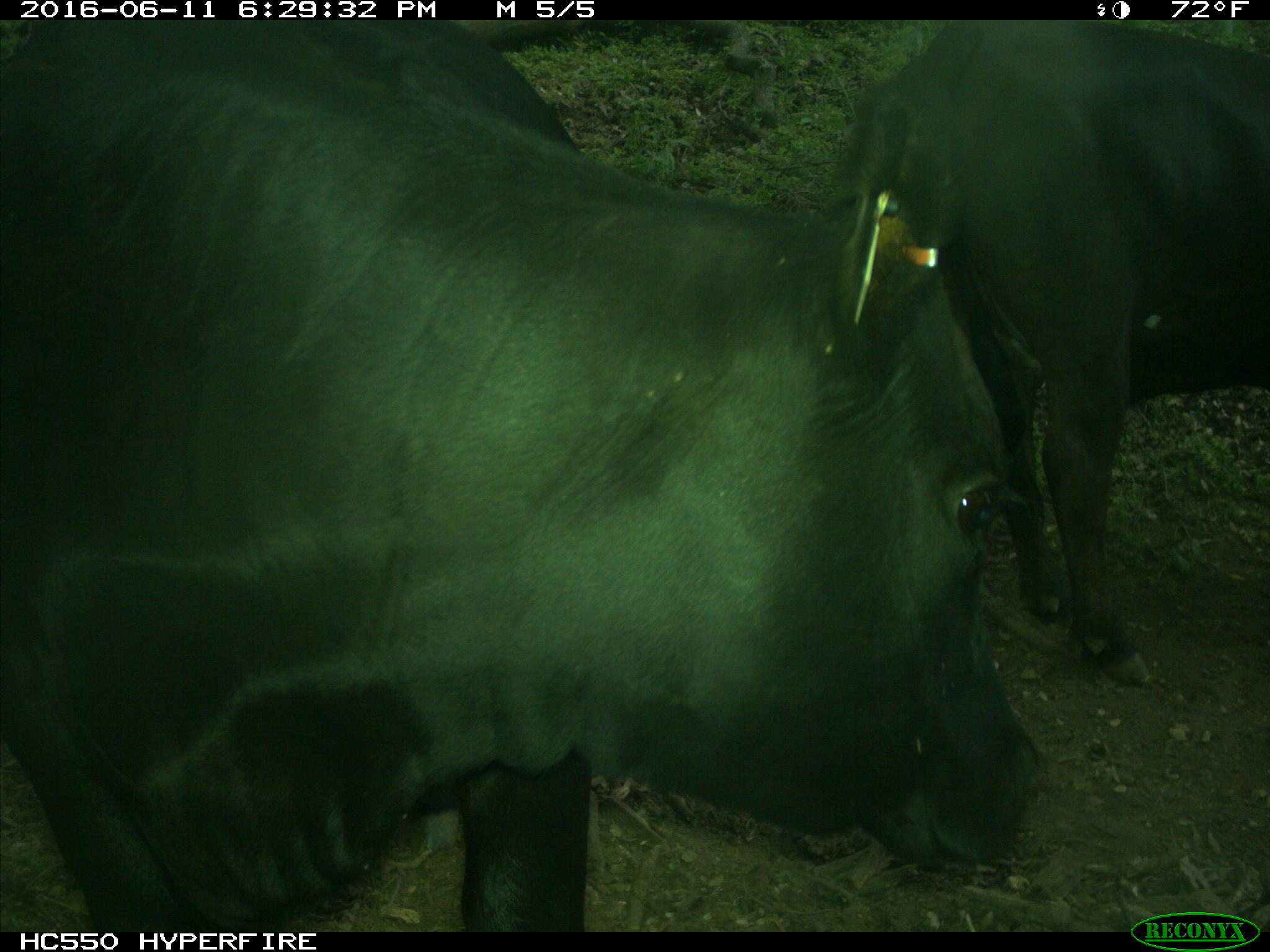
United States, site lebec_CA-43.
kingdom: Animalia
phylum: Chordata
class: Mammalia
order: Artiodactyla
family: Bovidae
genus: Bos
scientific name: Bos taurus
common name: domestic cow